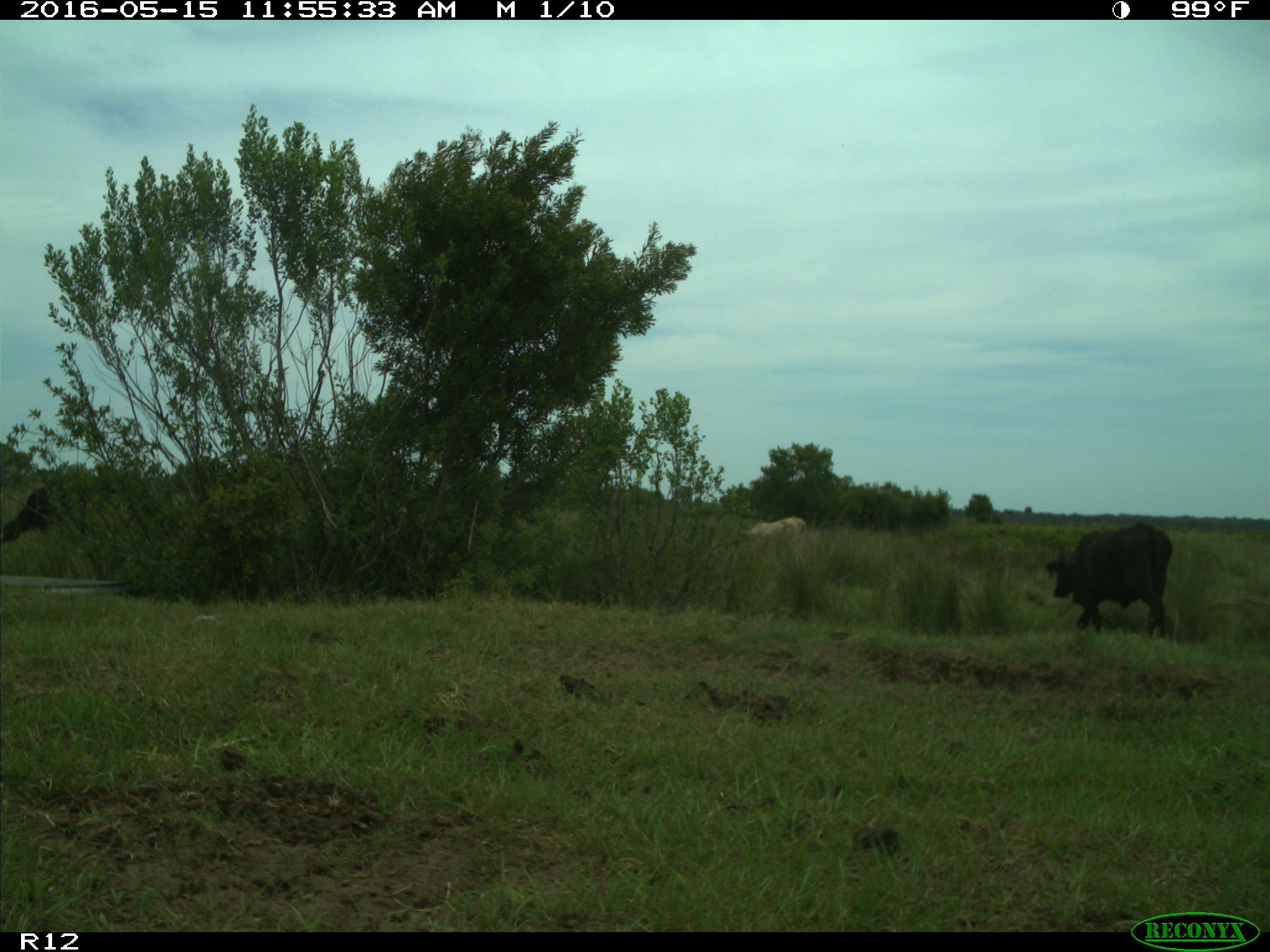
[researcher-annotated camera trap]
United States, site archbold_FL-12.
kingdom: Animalia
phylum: Chordata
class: Mammalia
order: Artiodactyla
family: Bovidae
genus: Bos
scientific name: Bos taurus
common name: domestic cow